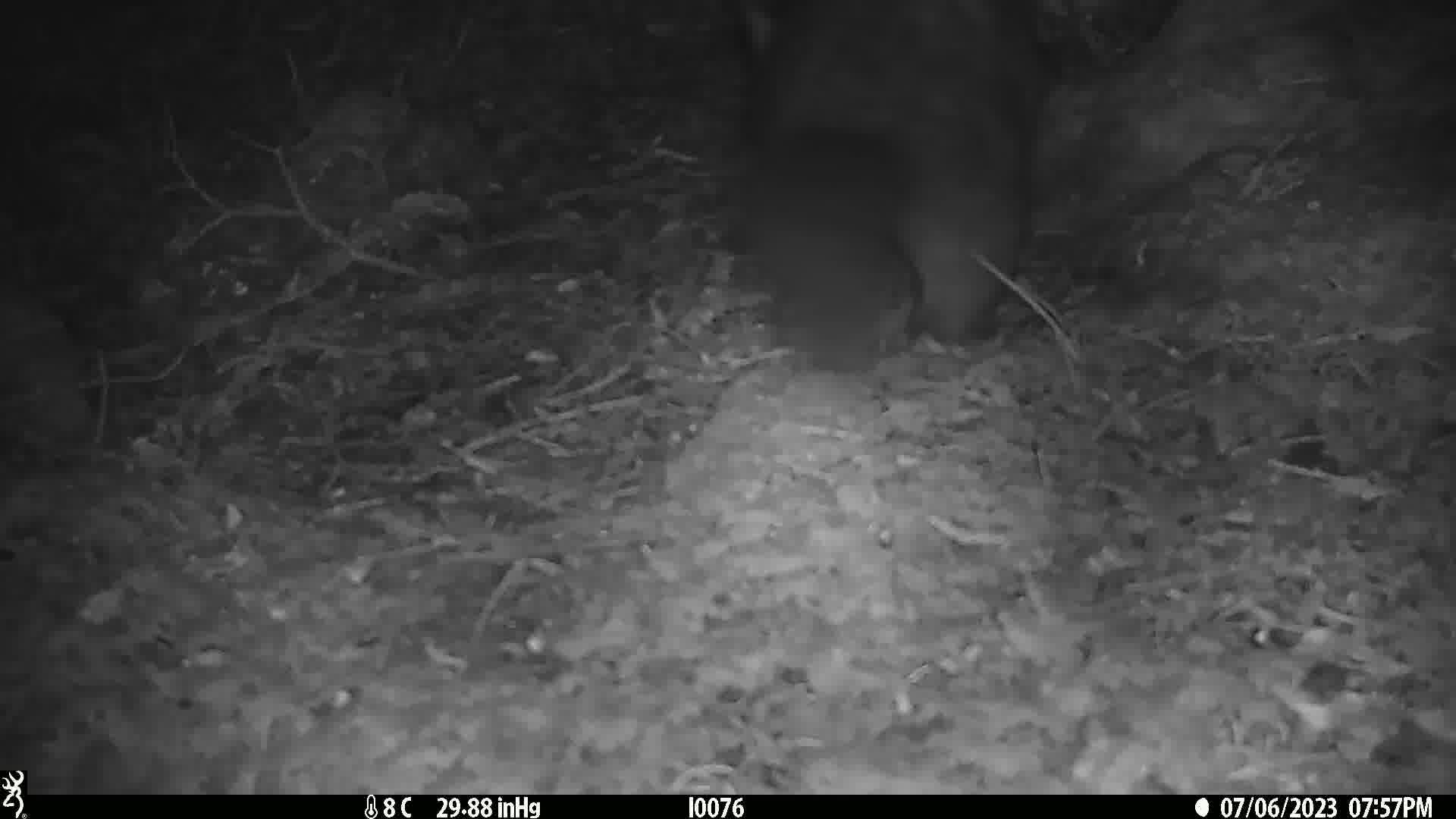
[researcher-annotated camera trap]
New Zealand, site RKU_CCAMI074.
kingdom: Animalia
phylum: Chordata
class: Mammalia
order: Diprotodontia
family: Phalangeridae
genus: Trichosurus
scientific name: Trichosurus vulpecula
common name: common brushtail possum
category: possum